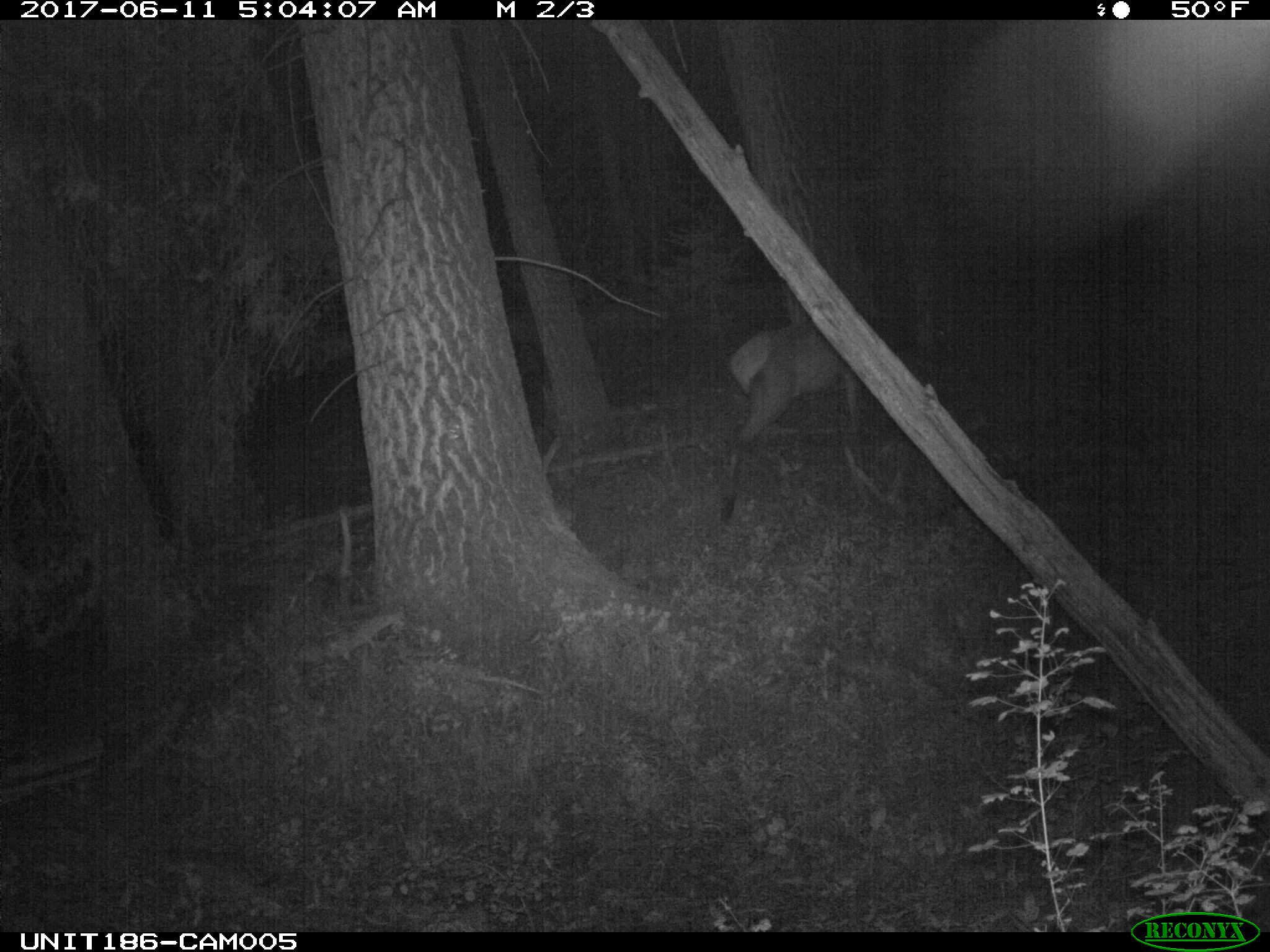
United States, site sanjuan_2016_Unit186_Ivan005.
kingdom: Animalia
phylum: Chordata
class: Mammalia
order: Artiodactyla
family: Cervidae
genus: Cervus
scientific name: Cervus elaphus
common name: red deer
Cervus elaphus (red deer).